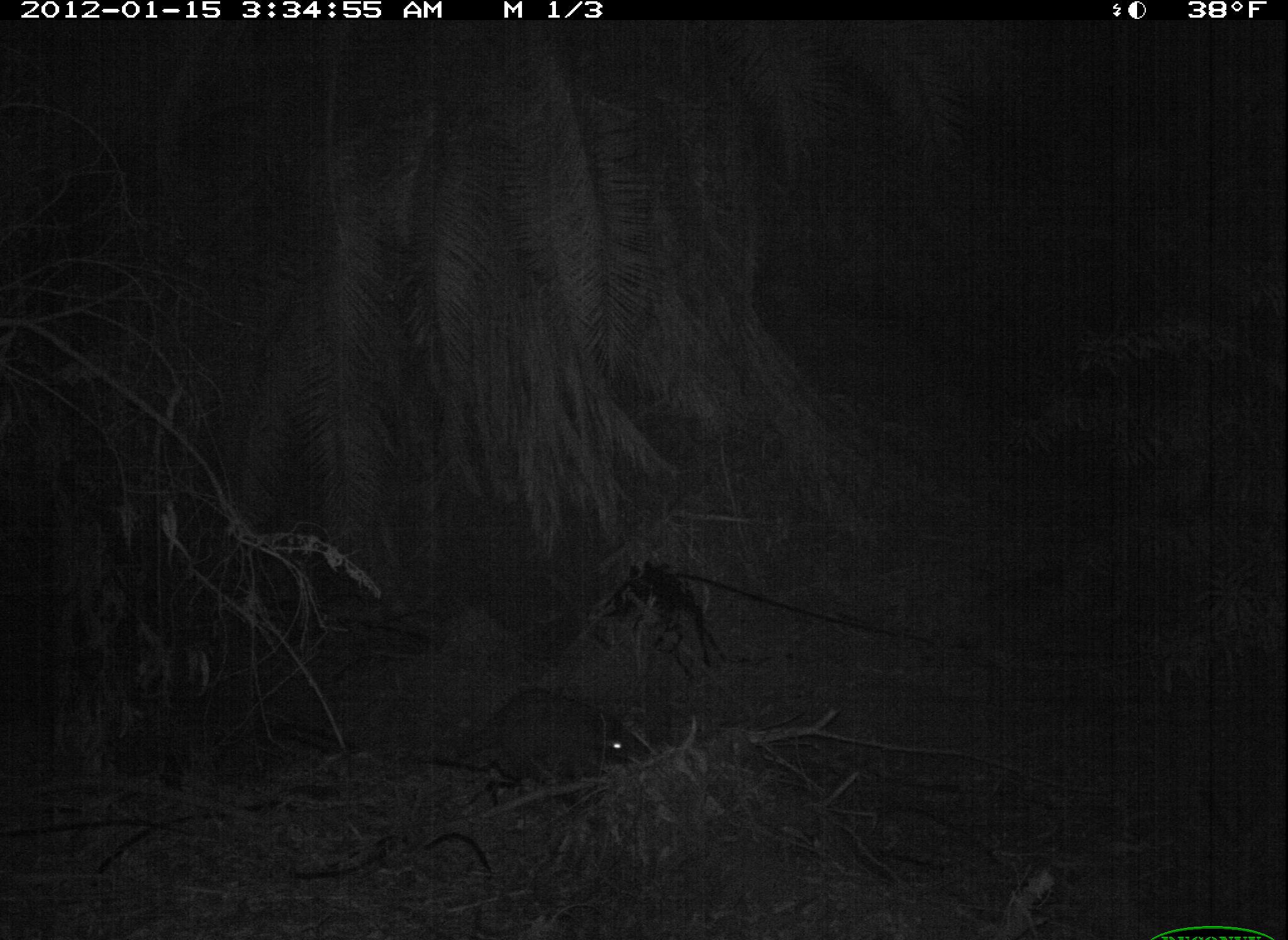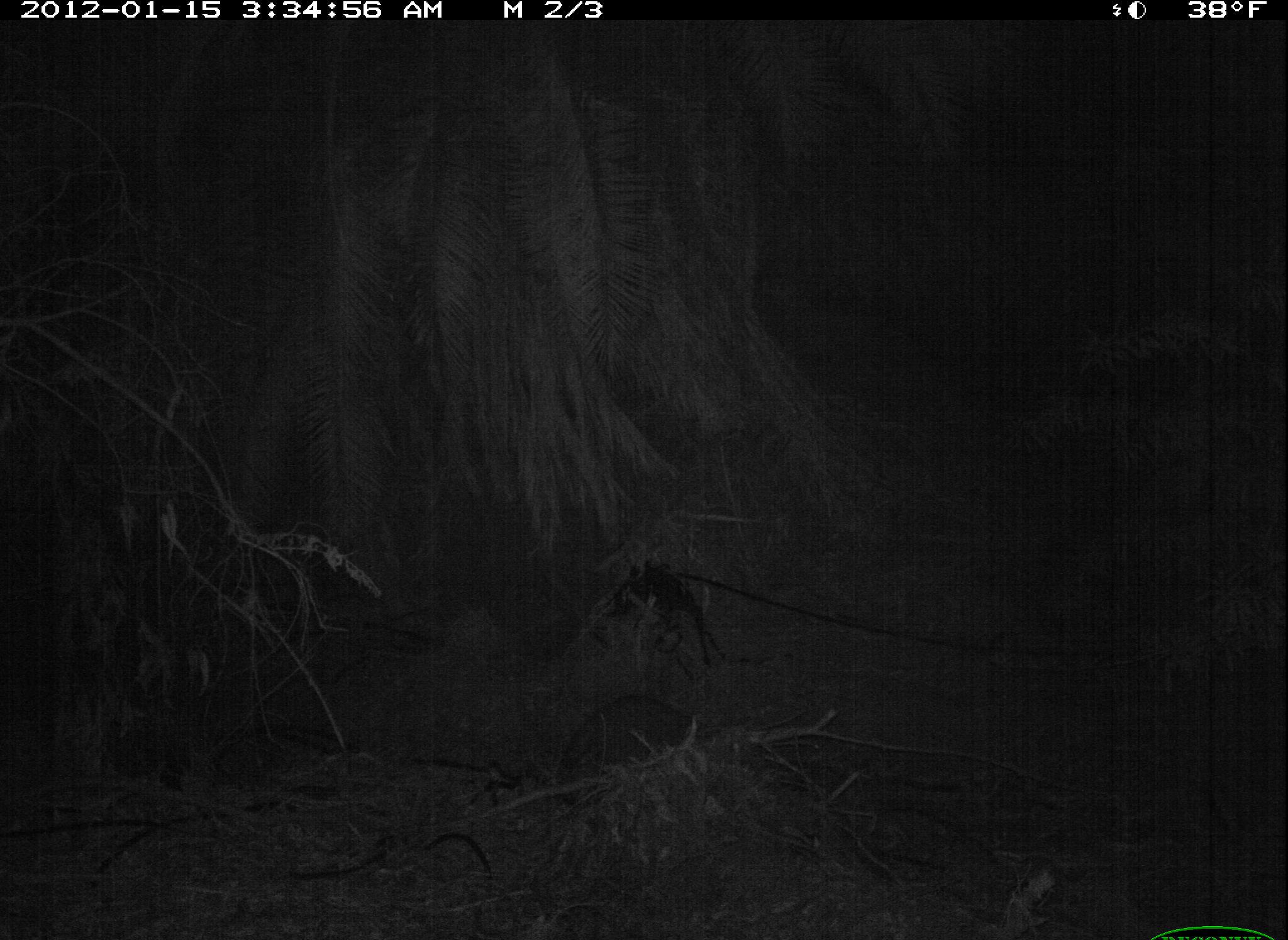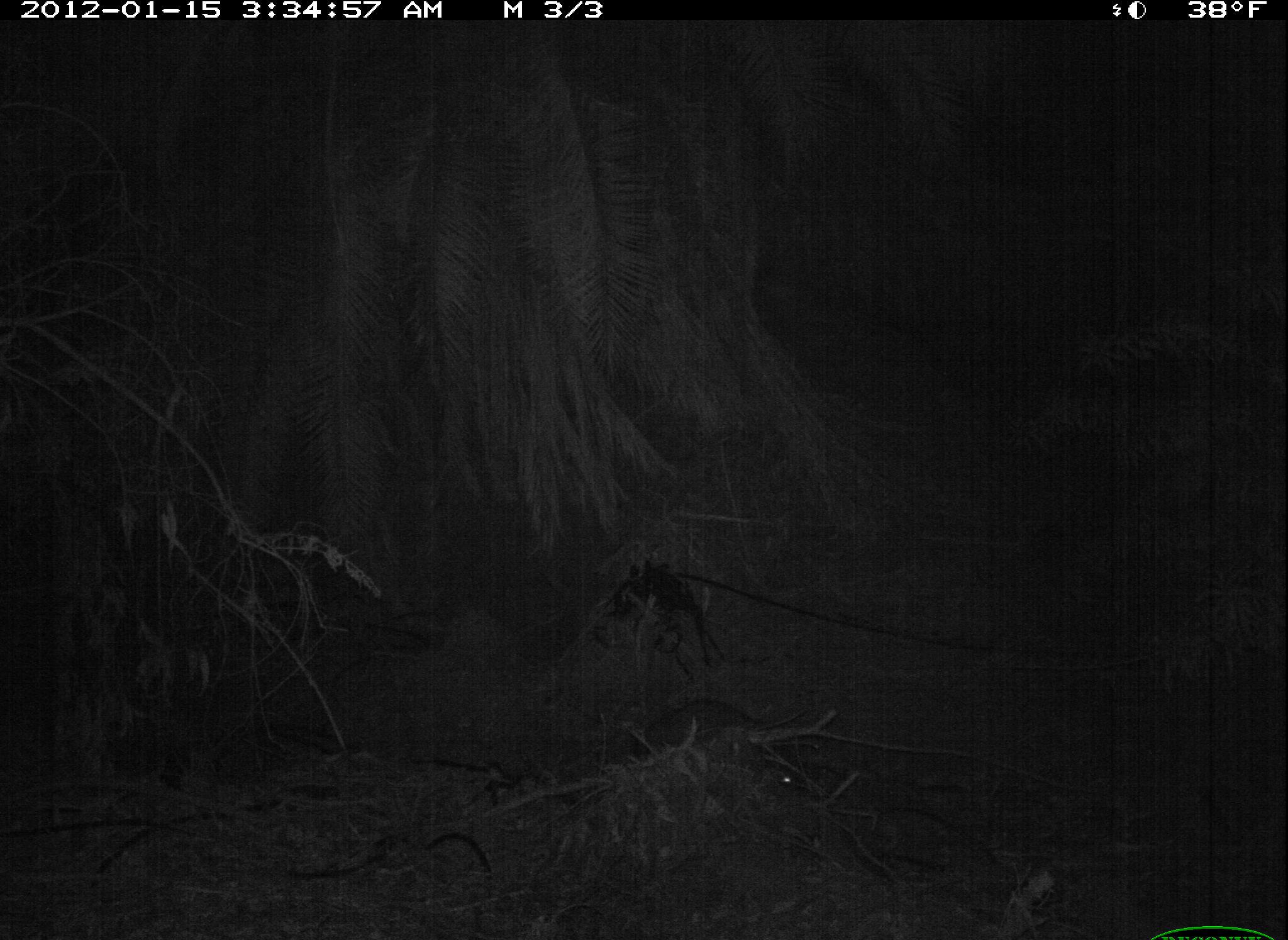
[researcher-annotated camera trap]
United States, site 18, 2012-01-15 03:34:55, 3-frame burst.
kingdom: Animalia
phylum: Chordata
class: Mammalia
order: Carnivora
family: Procyonidae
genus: Procyon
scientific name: Procyon lotor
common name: raccoon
Raccoon (Procyon lotor).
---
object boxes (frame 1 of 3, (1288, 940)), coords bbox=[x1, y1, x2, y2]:
raccoon: bbox=[447, 688, 629, 789]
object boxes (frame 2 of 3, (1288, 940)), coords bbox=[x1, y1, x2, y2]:
raccoon: bbox=[552, 695, 774, 801]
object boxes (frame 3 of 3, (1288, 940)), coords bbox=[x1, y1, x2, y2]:
raccoon: bbox=[636, 700, 835, 779]